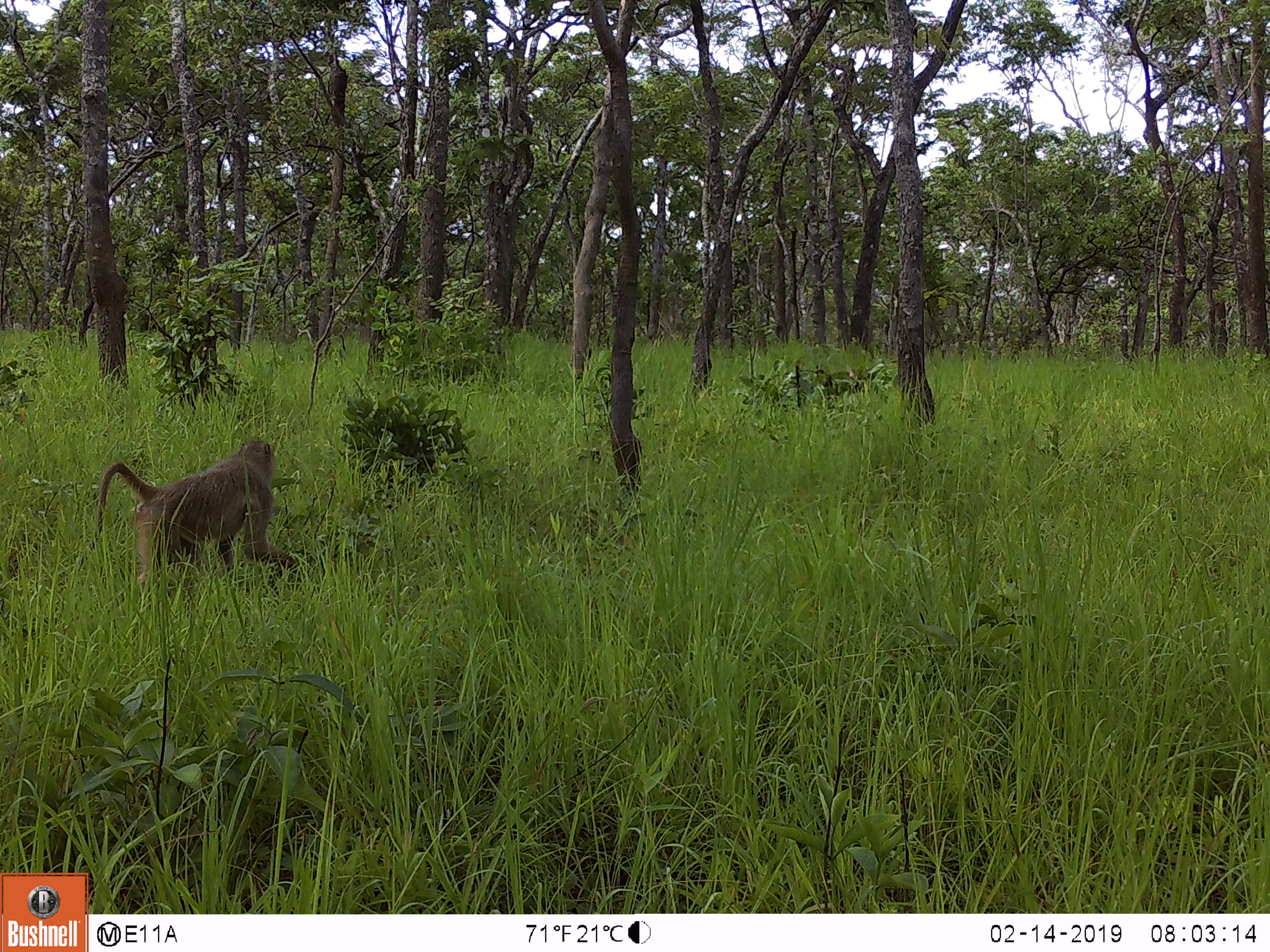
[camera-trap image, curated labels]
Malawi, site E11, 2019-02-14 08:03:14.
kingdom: Animalia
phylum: Chordata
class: Mammalia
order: Primates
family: Cercopithecidae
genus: Papio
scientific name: Papio cynocephalus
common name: yellow baboon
Yellow baboon (Papio cynocephalus), count 1.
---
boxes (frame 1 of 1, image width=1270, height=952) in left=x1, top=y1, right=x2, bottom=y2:
yellow baboon: left=91, top=436, right=309, bottom=587